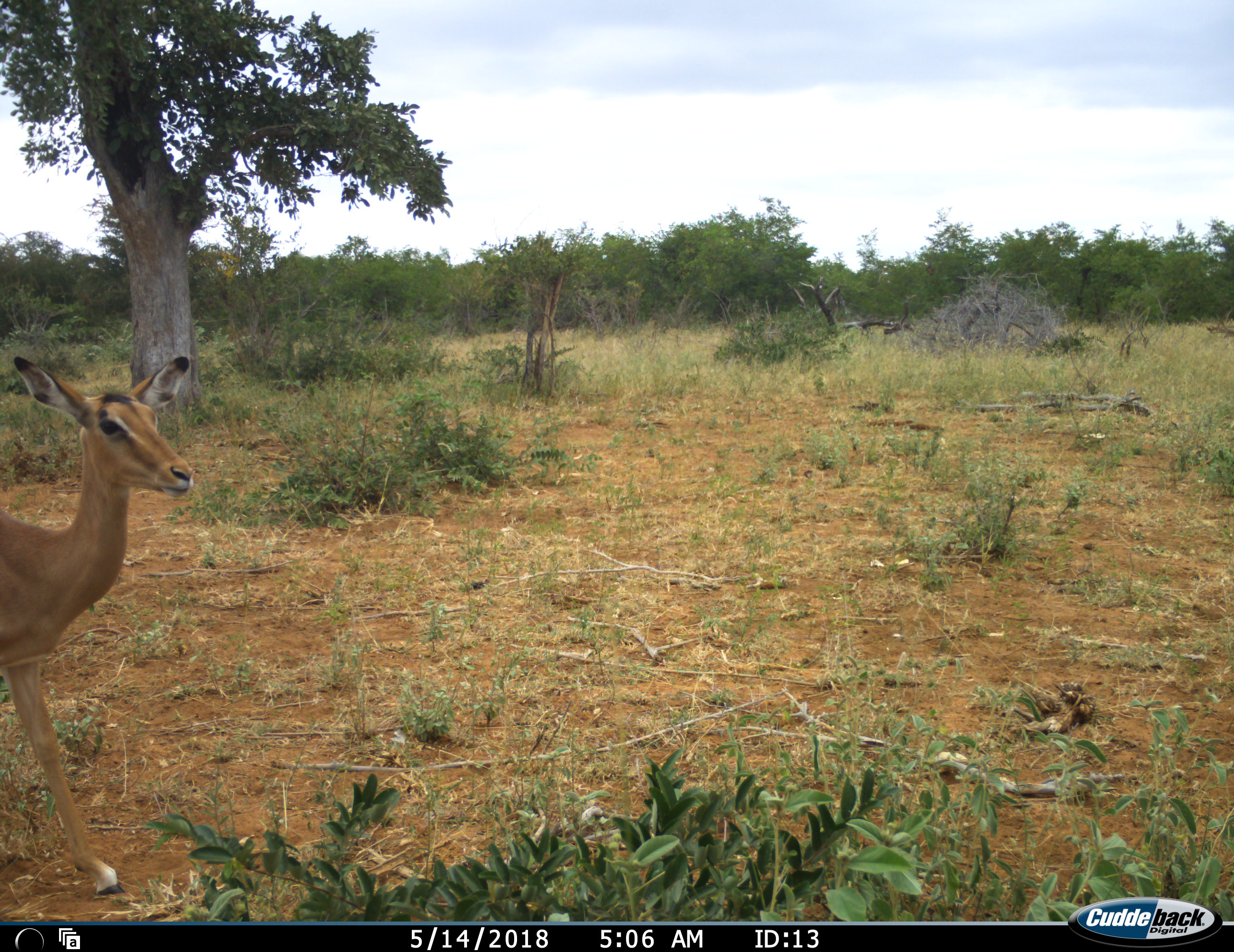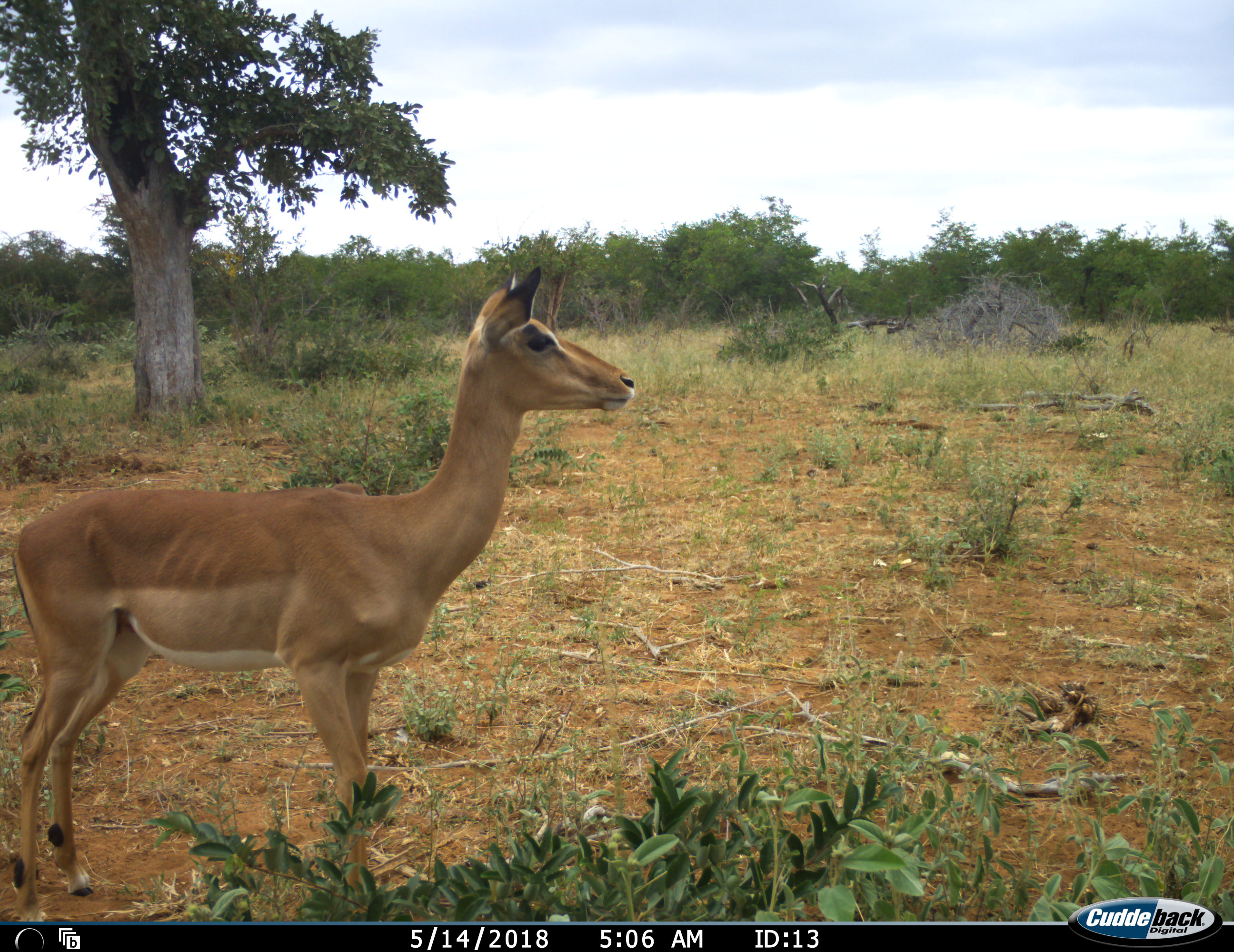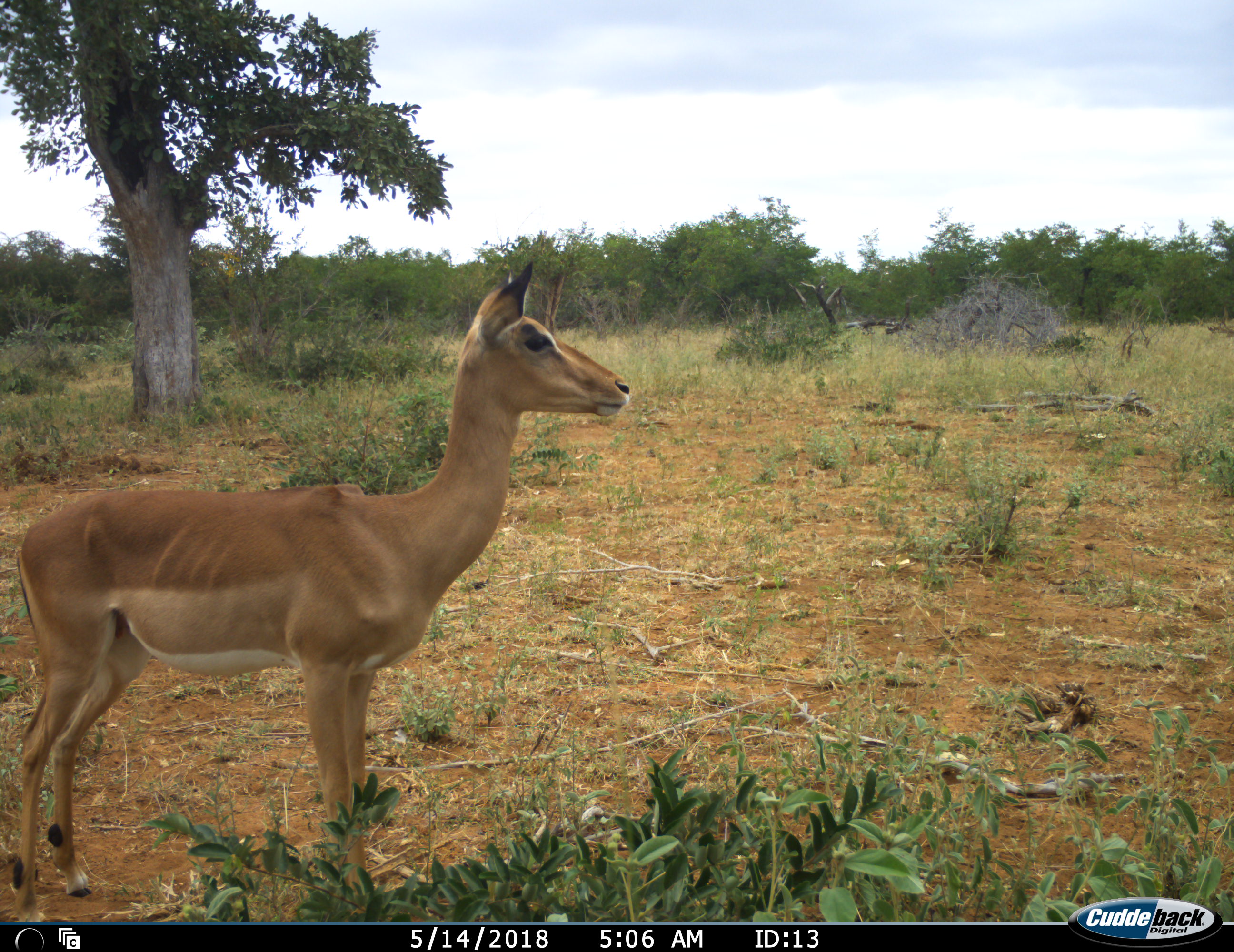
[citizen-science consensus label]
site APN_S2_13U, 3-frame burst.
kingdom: Animalia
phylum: Chordata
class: Mammalia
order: Artiodactyla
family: Bovidae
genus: Aepyceros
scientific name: Aepyceros melampus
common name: impala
Impala (Aepyceros melampus), count 1. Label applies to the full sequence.